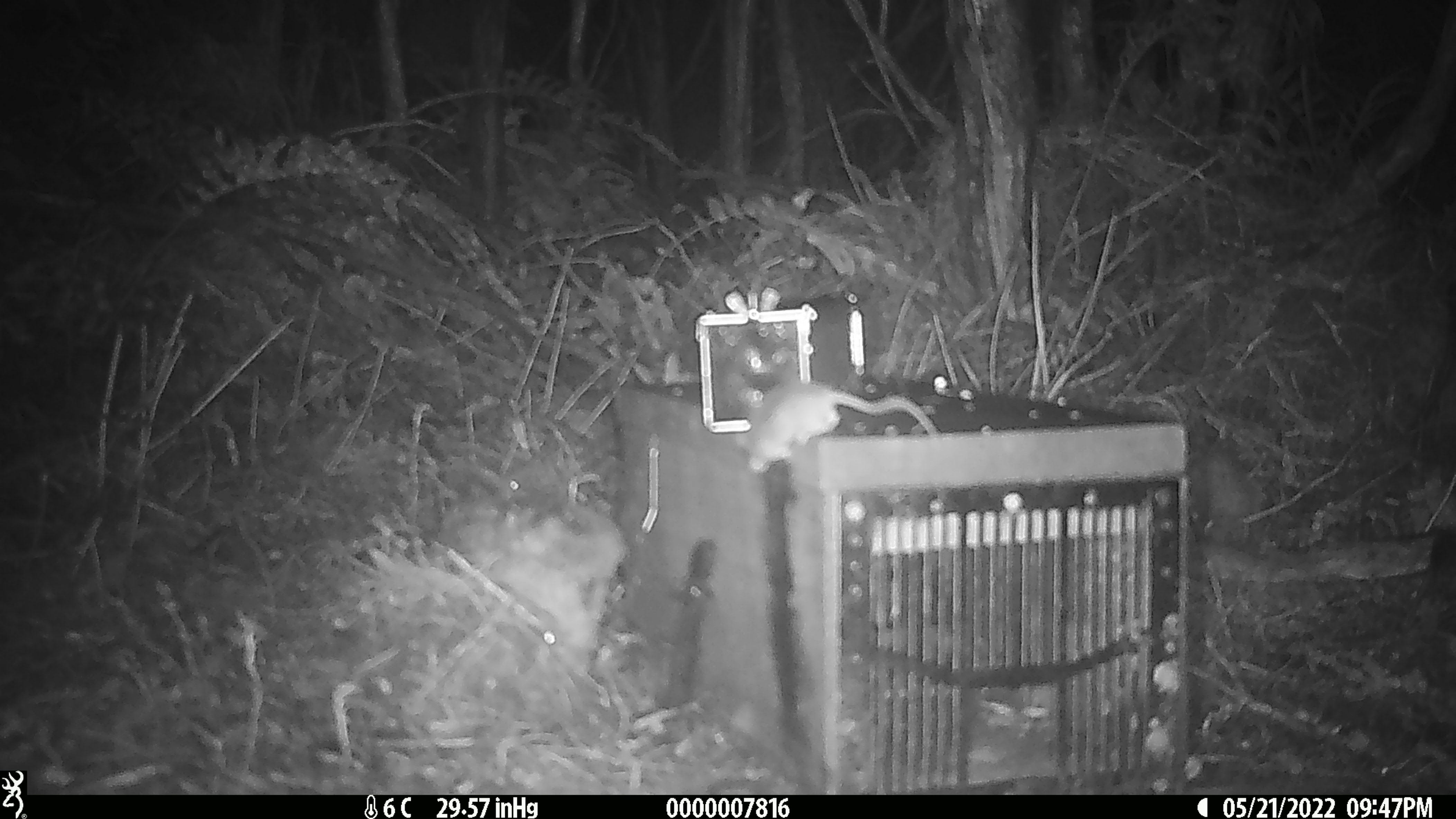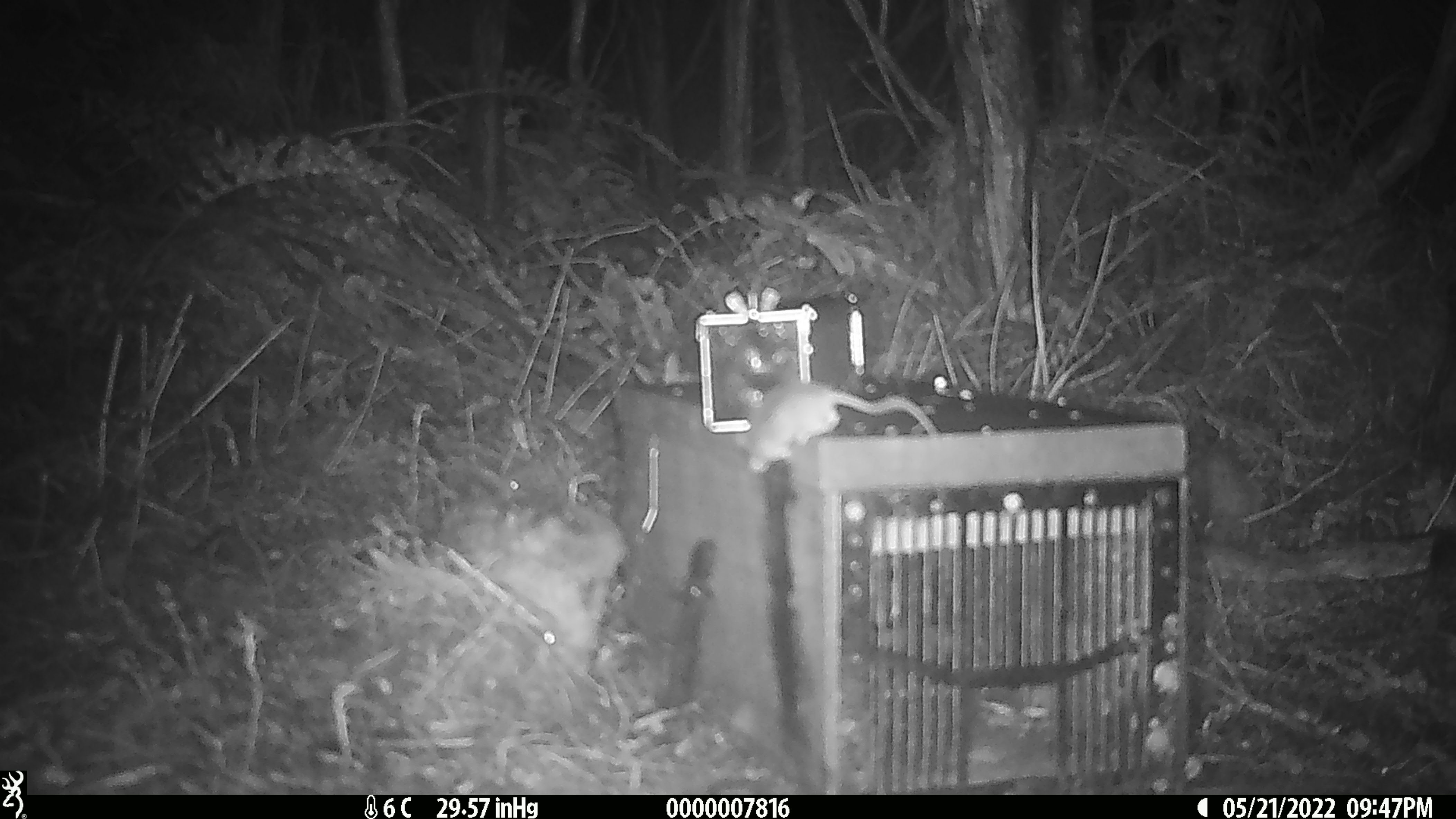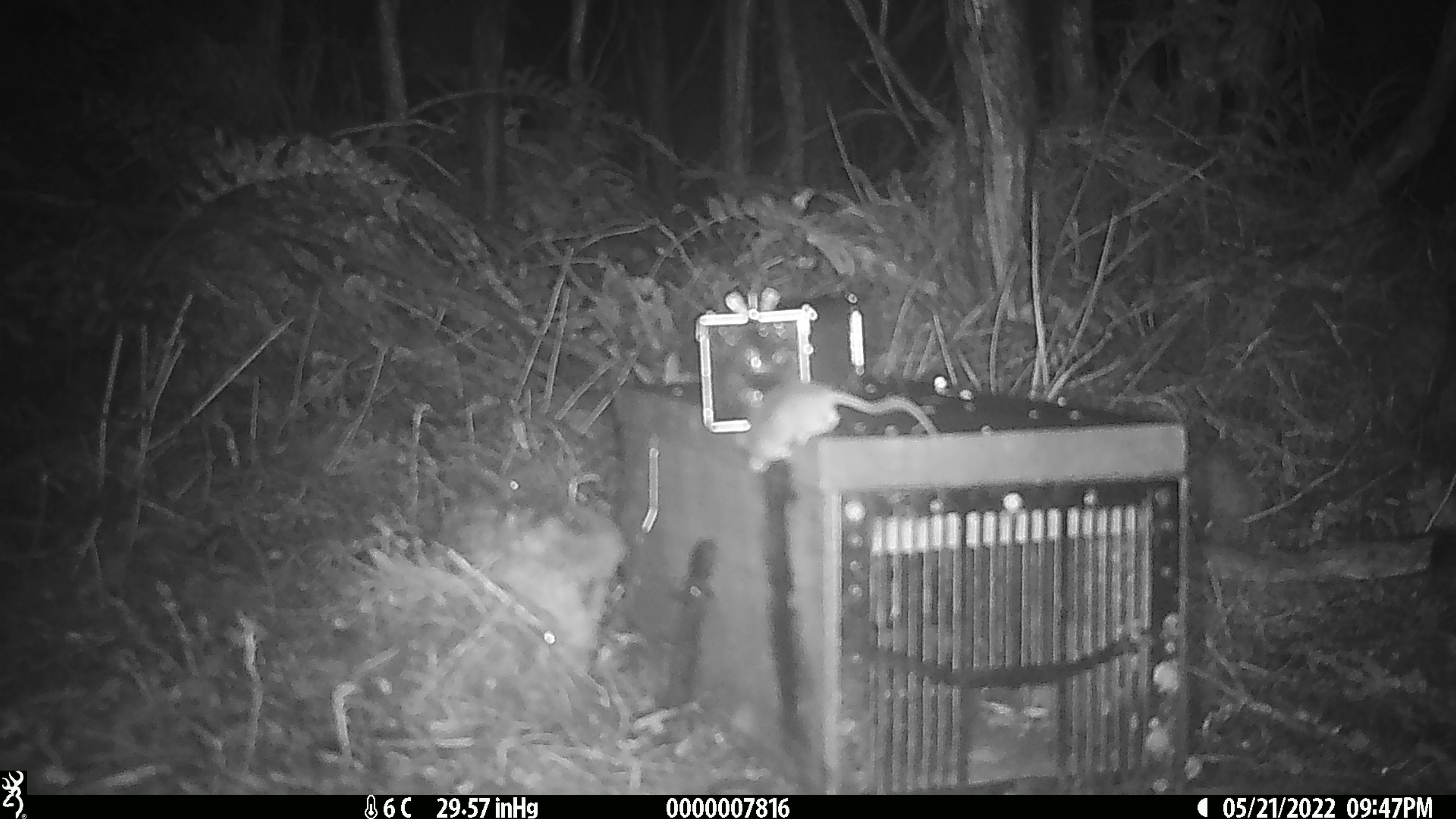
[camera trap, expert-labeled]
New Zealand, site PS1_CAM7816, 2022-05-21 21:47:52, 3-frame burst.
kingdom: Animalia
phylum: Chordata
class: Mammalia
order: Rodentia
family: Muridae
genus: Mus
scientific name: Mus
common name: mouse